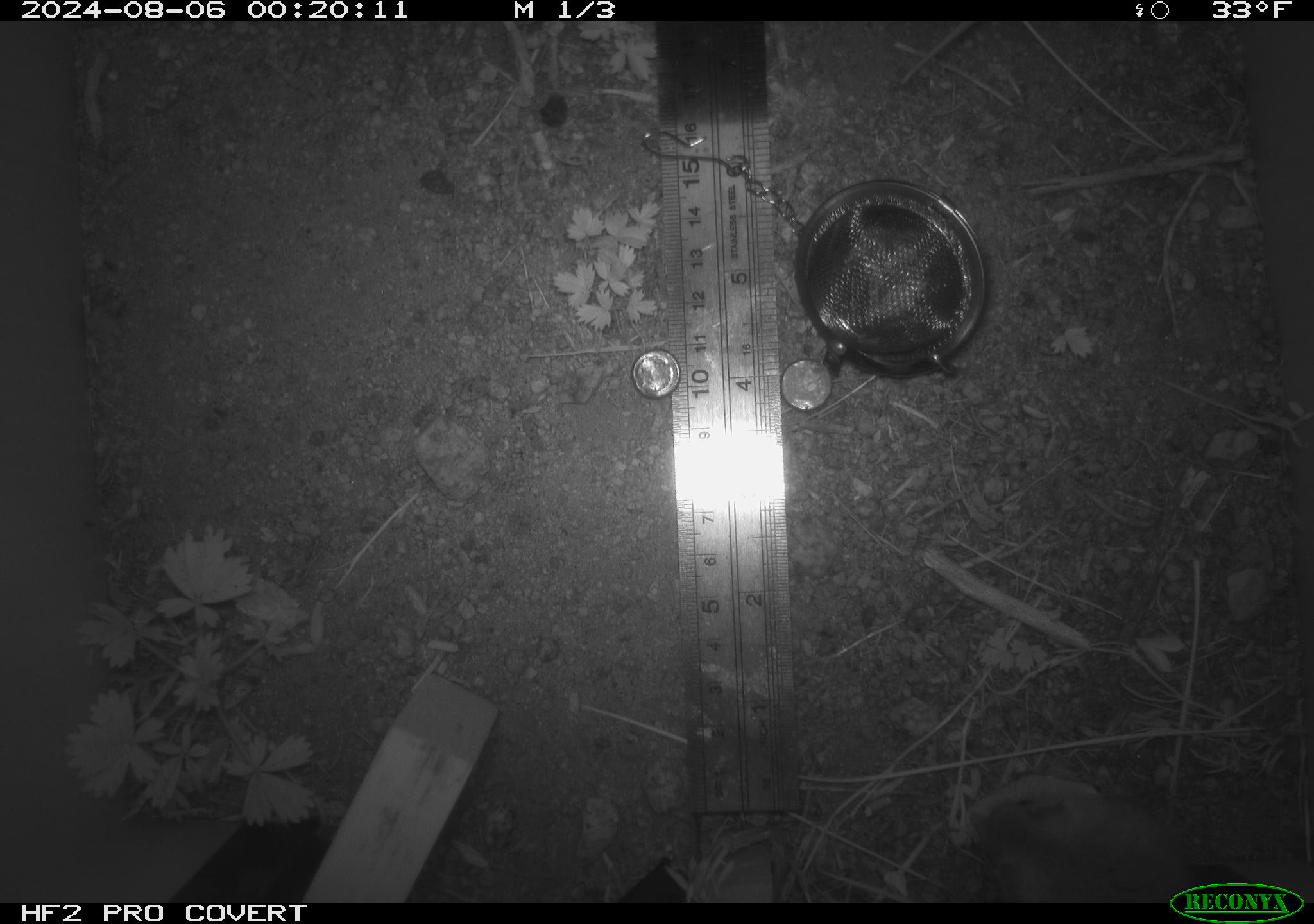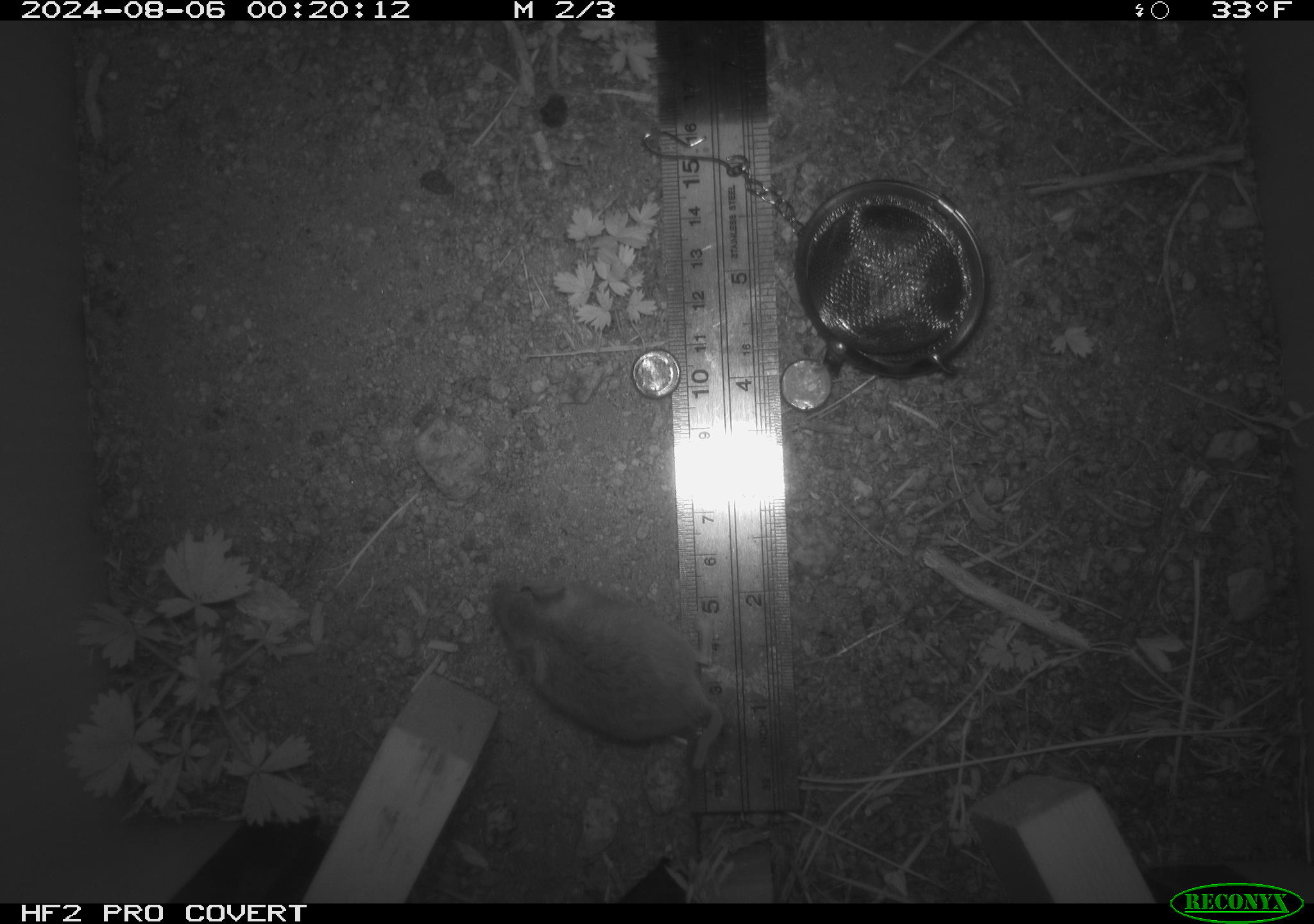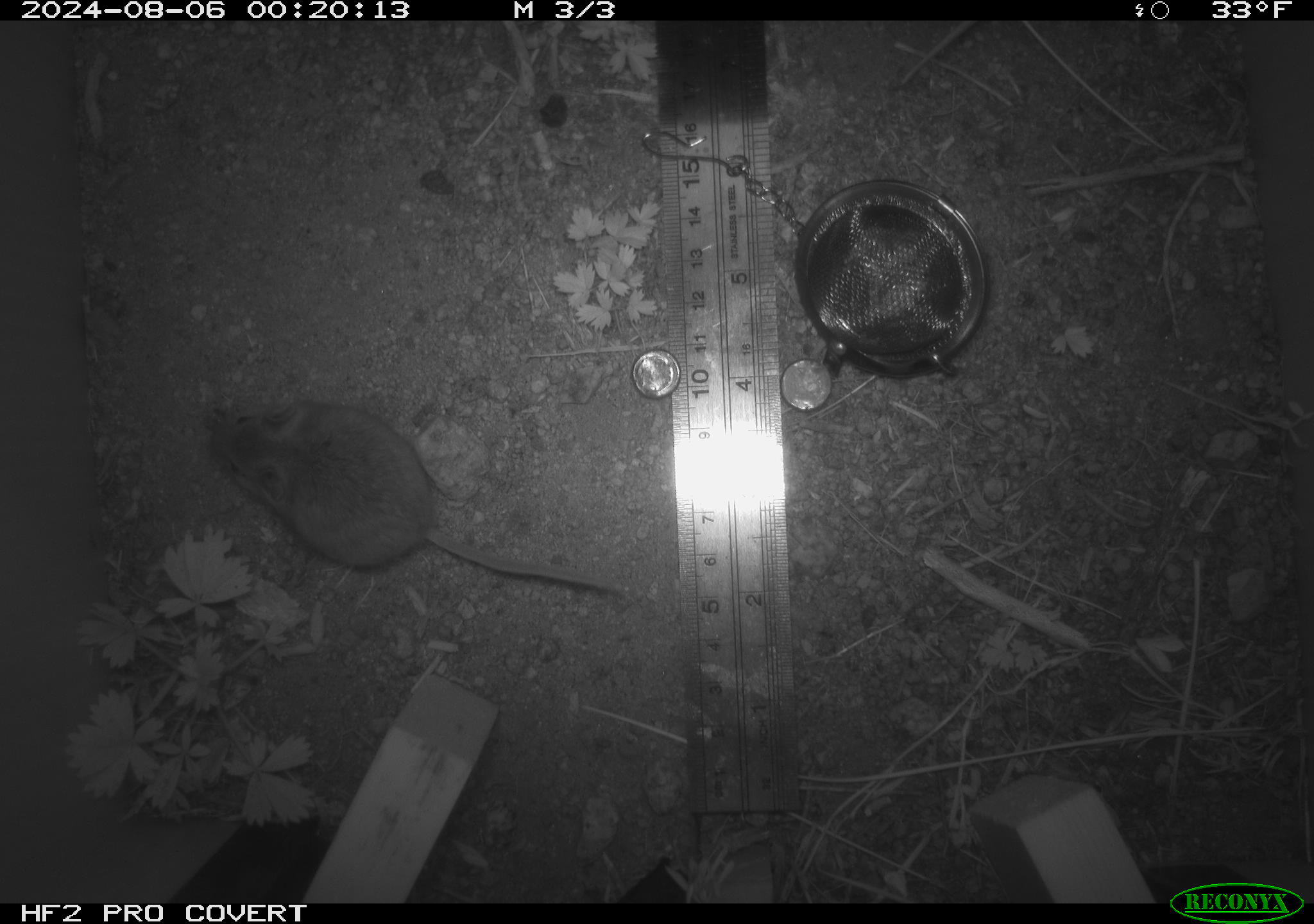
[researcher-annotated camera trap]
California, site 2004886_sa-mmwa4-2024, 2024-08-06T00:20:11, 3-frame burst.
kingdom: Animalia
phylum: Chordata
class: Mammalia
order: Rodentia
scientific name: Rodentia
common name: mouse species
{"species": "mouse species (Rodentia)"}